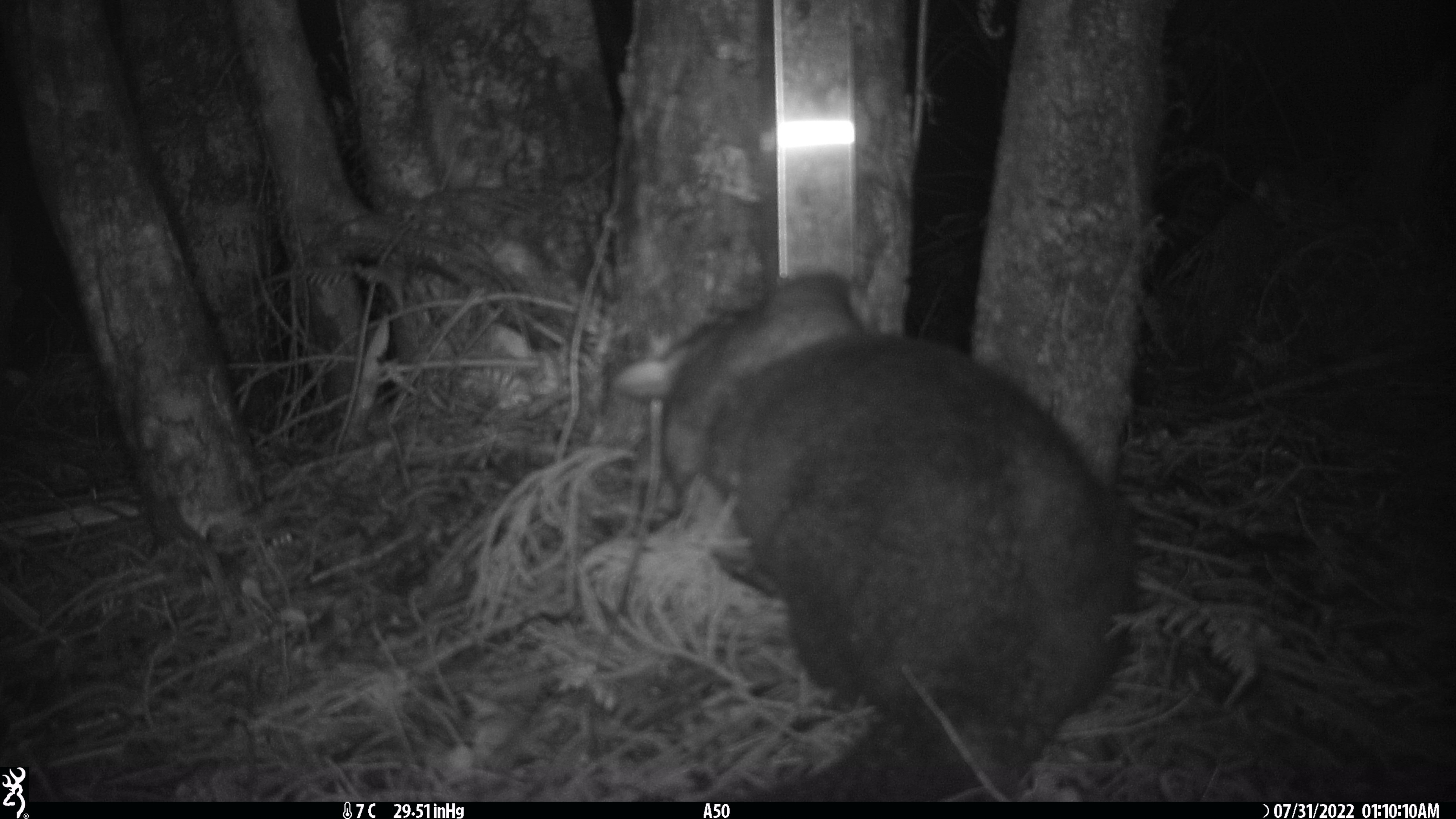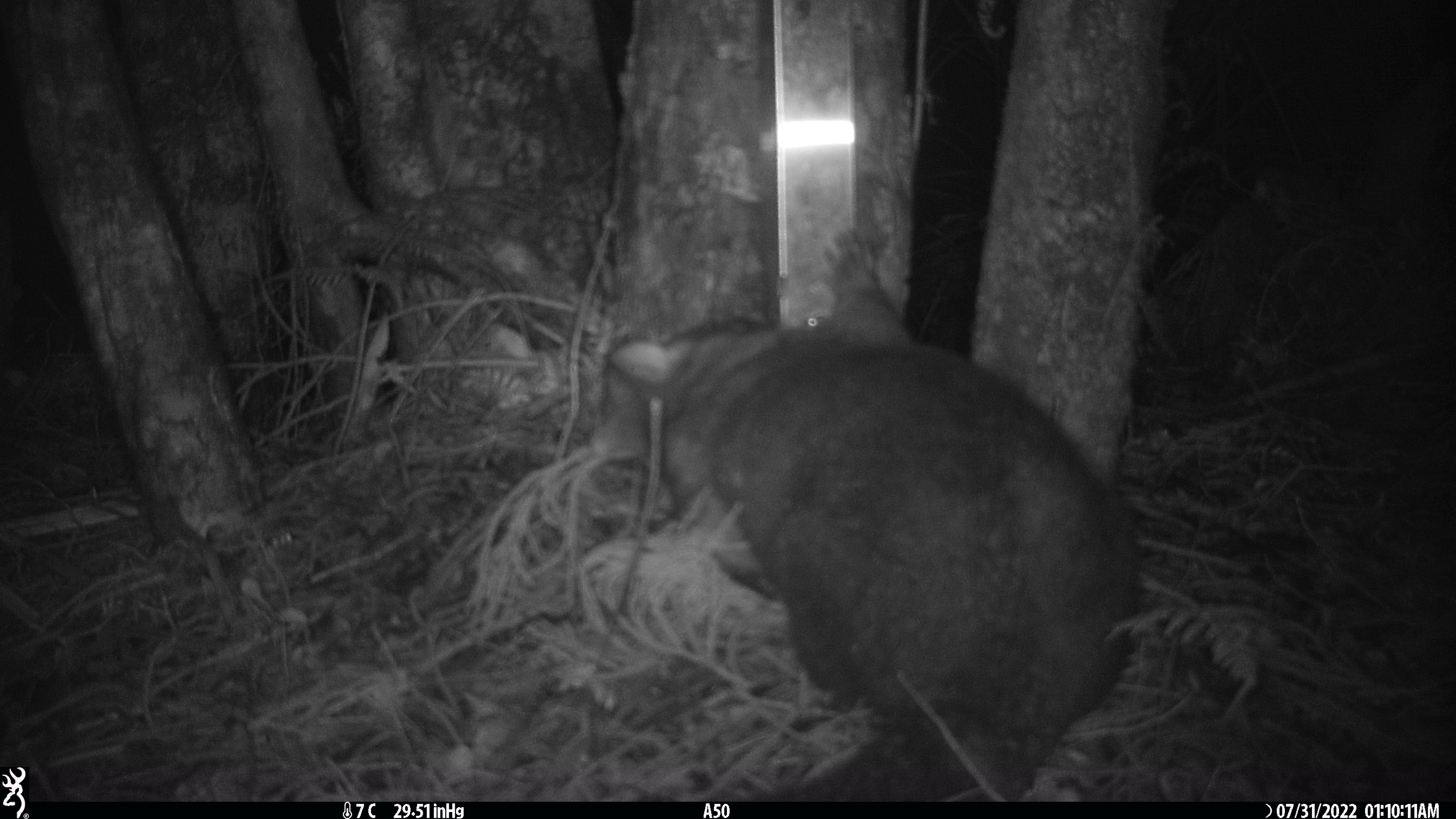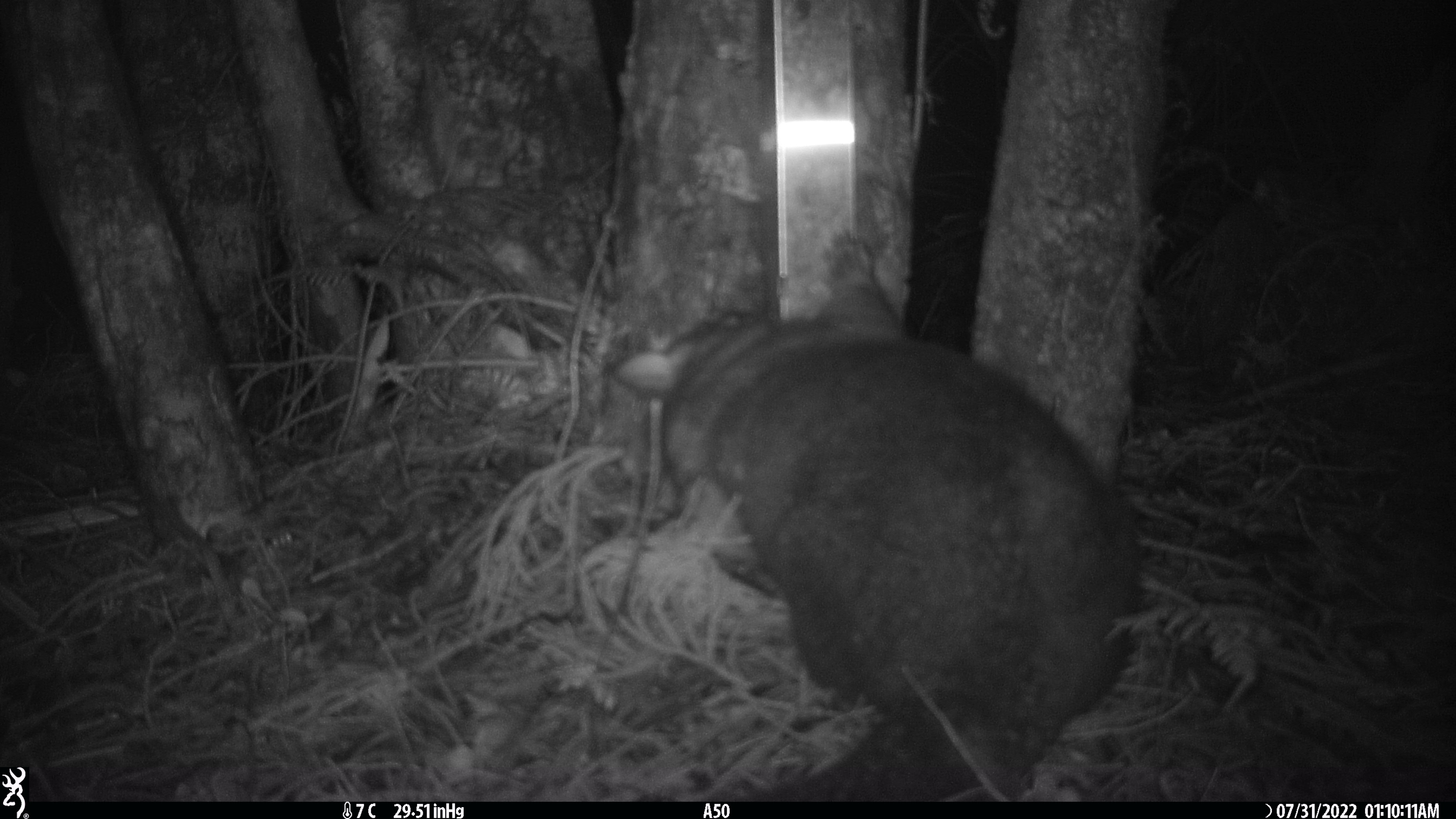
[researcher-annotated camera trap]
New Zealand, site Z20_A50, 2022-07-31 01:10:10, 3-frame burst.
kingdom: Animalia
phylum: Chordata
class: Mammalia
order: Diprotodontia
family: Phalangeridae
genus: Trichosurus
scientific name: Trichosurus vulpecula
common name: common brushtail possum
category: possum